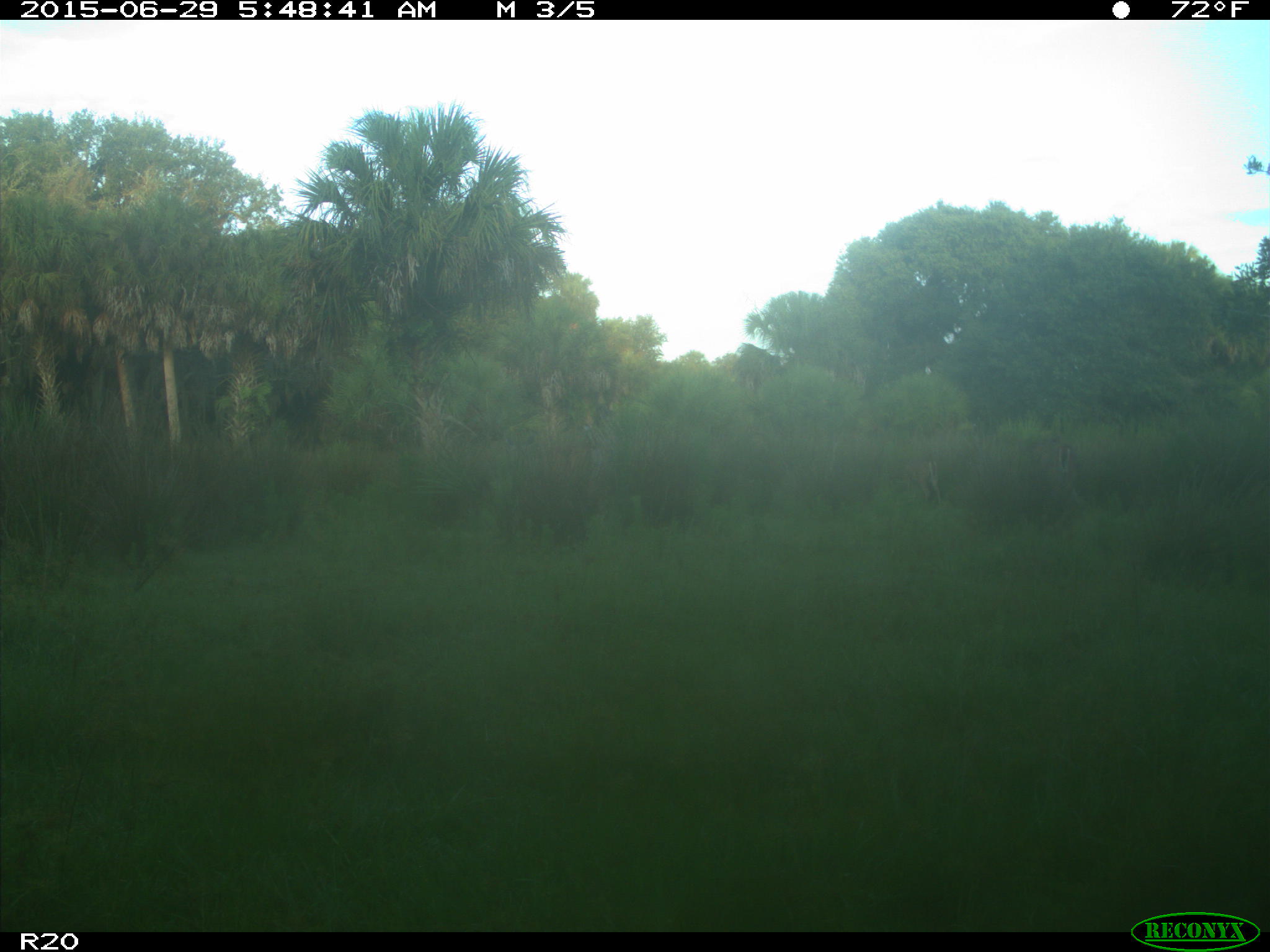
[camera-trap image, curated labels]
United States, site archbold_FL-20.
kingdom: Animalia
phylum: Chordata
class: Mammalia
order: Artiodactyla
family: Bovidae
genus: Bos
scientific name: Bos taurus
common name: domestic cow